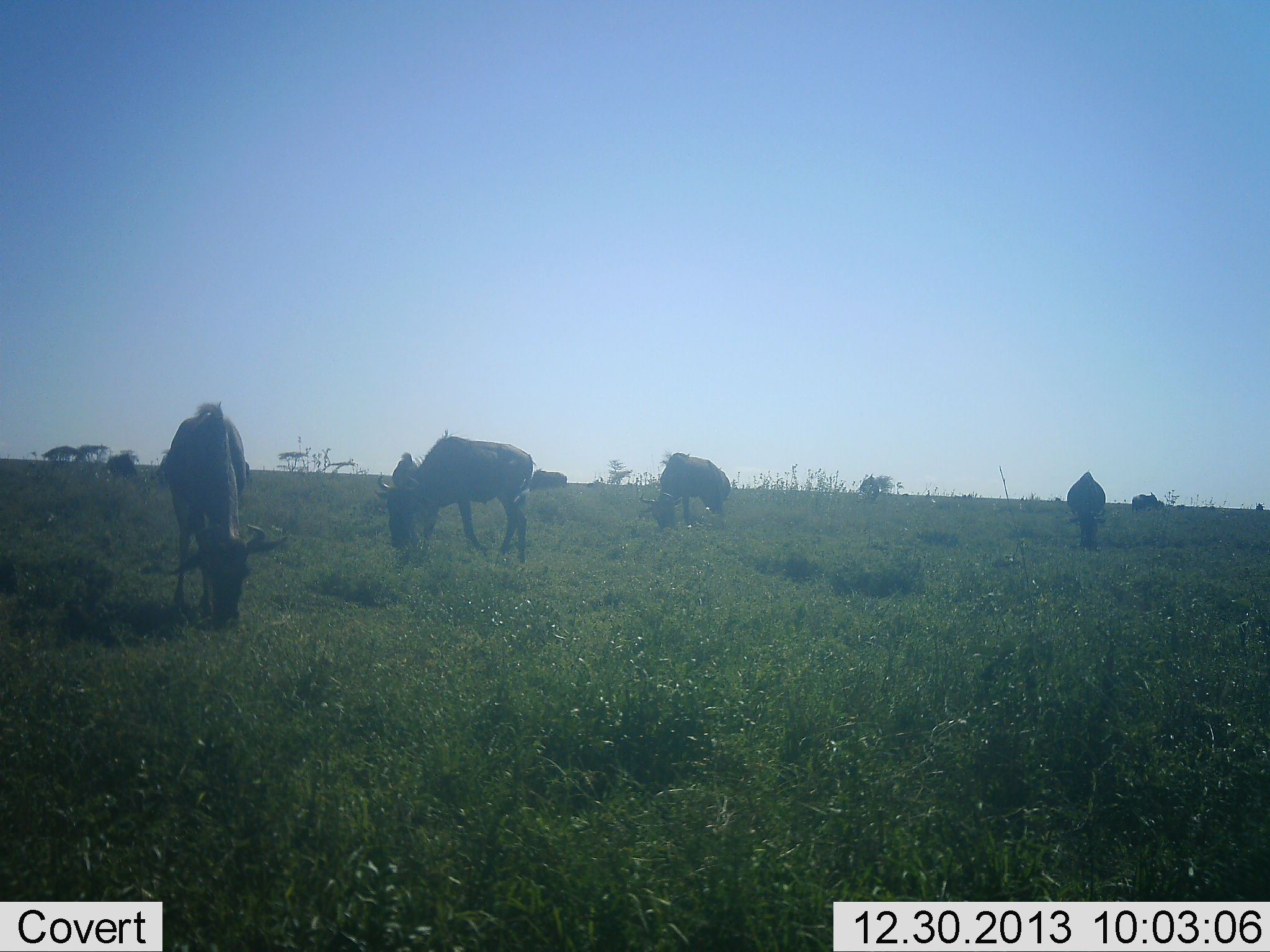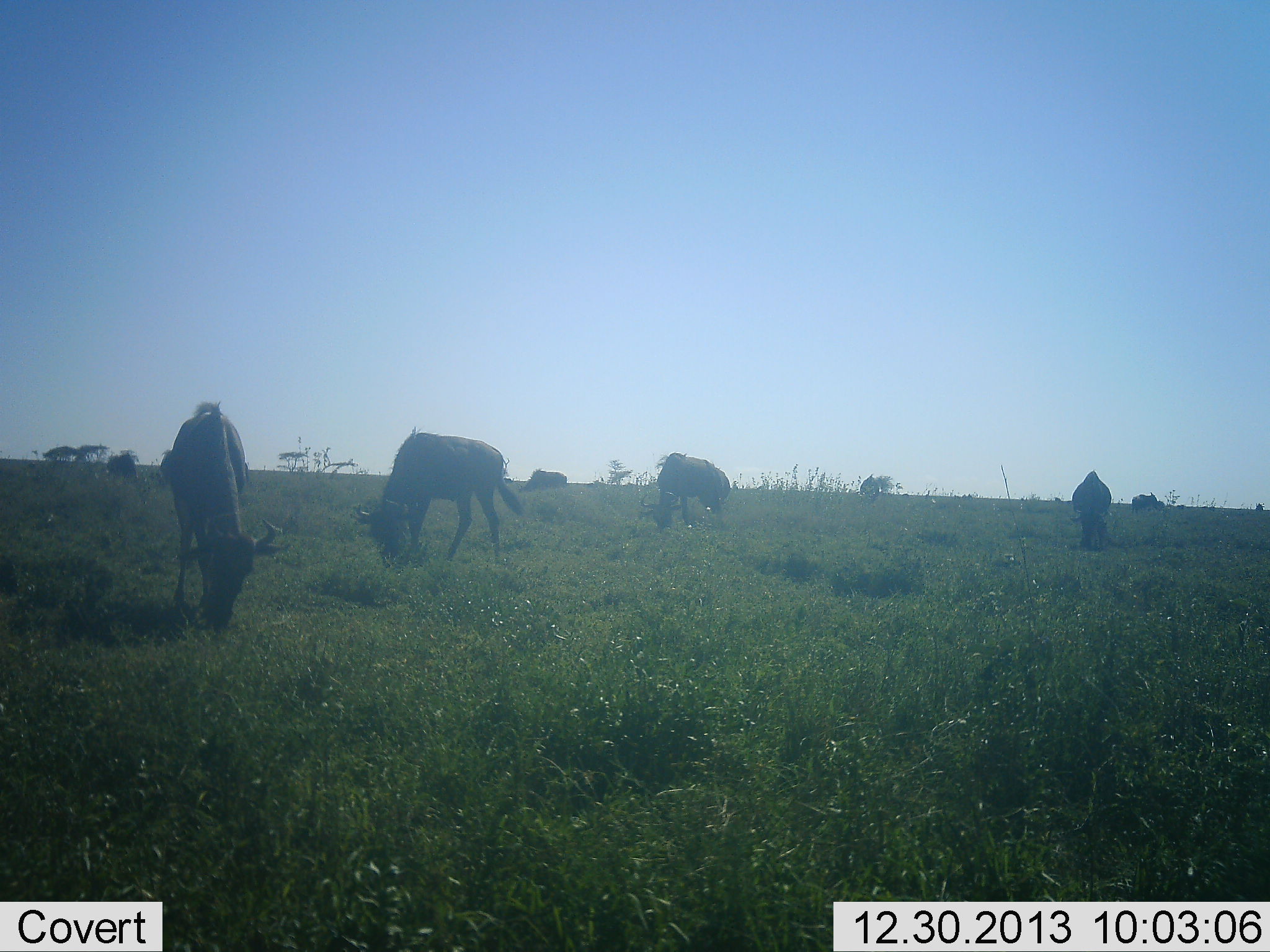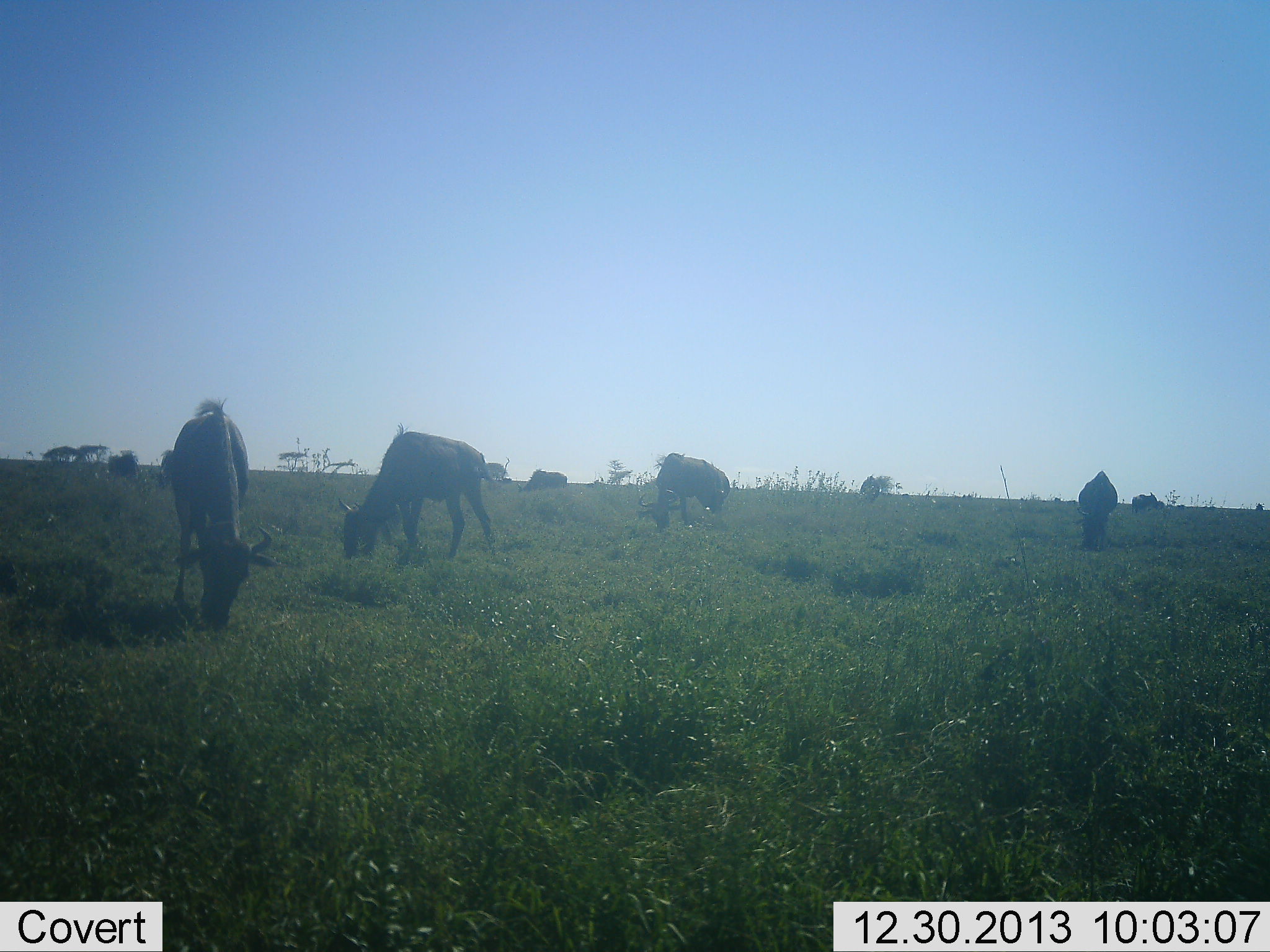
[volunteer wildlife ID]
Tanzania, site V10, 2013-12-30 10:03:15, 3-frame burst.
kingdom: Animalia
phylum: Chordata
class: Mammalia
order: Artiodactyla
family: Bovidae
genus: Connochaetes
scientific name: Connochaetes taurinus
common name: blue wildebeest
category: wildebeest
Wildebeest (blue wildebeest) (Connochaetes taurinus), count 7. Behavior (volunteer vote fractions): standing 10%, resting 0%, moving 0%, interacting 0%. Young present (vote fraction): 0%. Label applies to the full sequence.